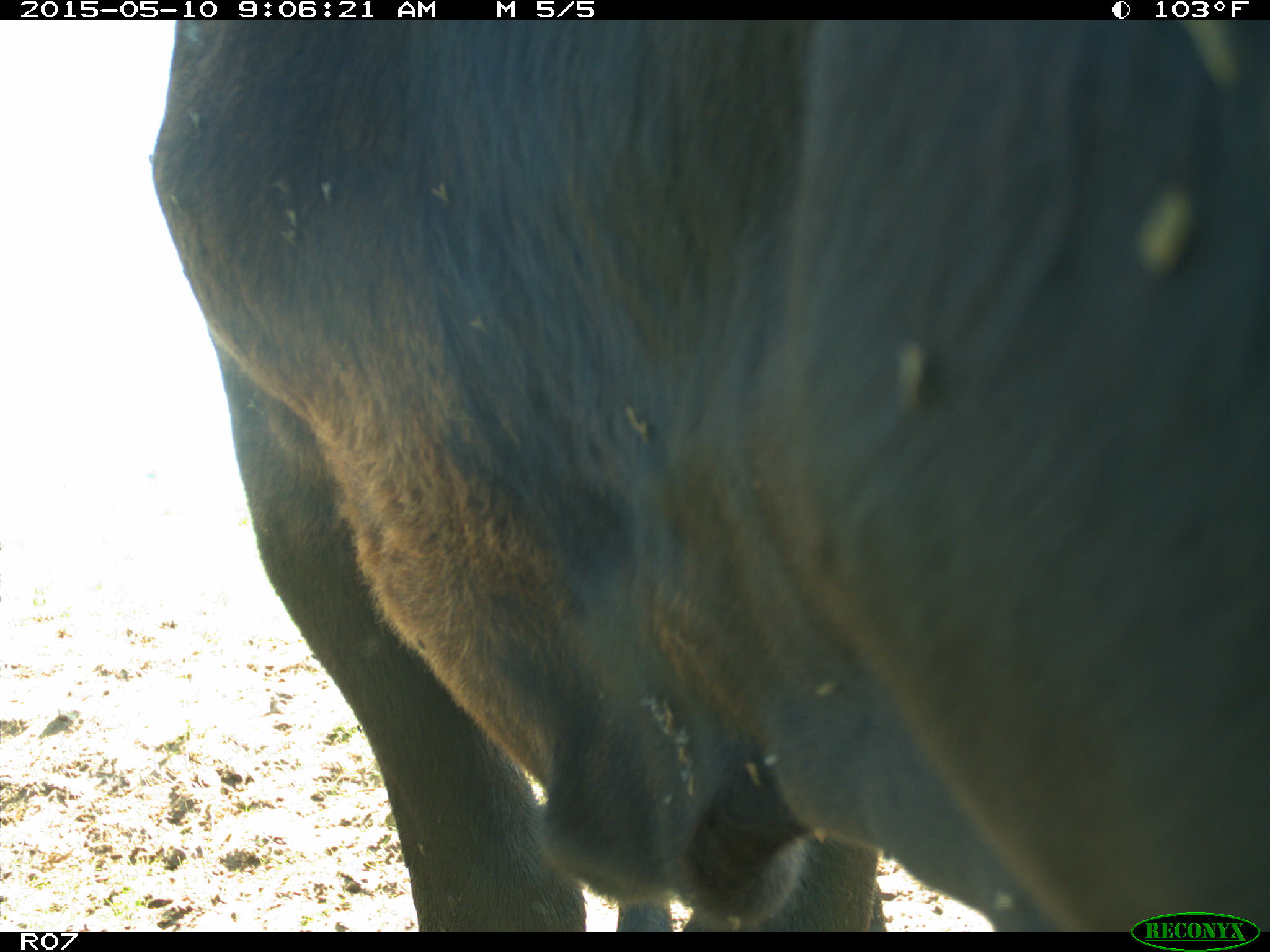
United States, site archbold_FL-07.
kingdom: Animalia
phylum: Chordata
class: Mammalia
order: Artiodactyla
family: Bovidae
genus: Bos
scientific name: Bos taurus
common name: domestic cow